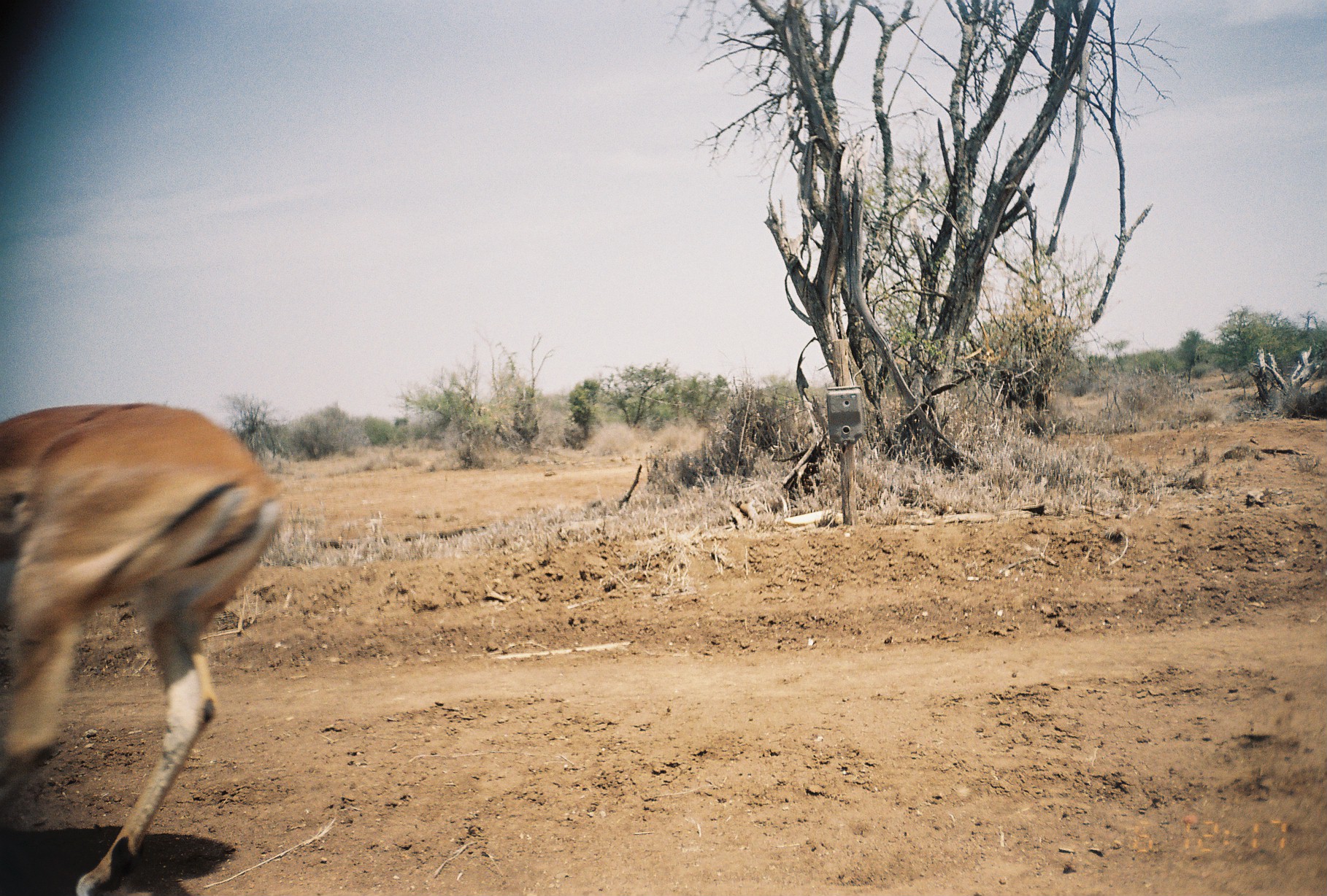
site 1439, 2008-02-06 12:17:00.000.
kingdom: Animalia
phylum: Chordata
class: Mammalia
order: Artiodactyla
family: Bovidae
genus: Aepyceros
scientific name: Aepyceros melampus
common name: impala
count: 1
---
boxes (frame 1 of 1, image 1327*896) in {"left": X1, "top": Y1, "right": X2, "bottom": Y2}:
aepyceros melampus: {"left": 0, "top": 400, "right": 285, "bottom": 891}